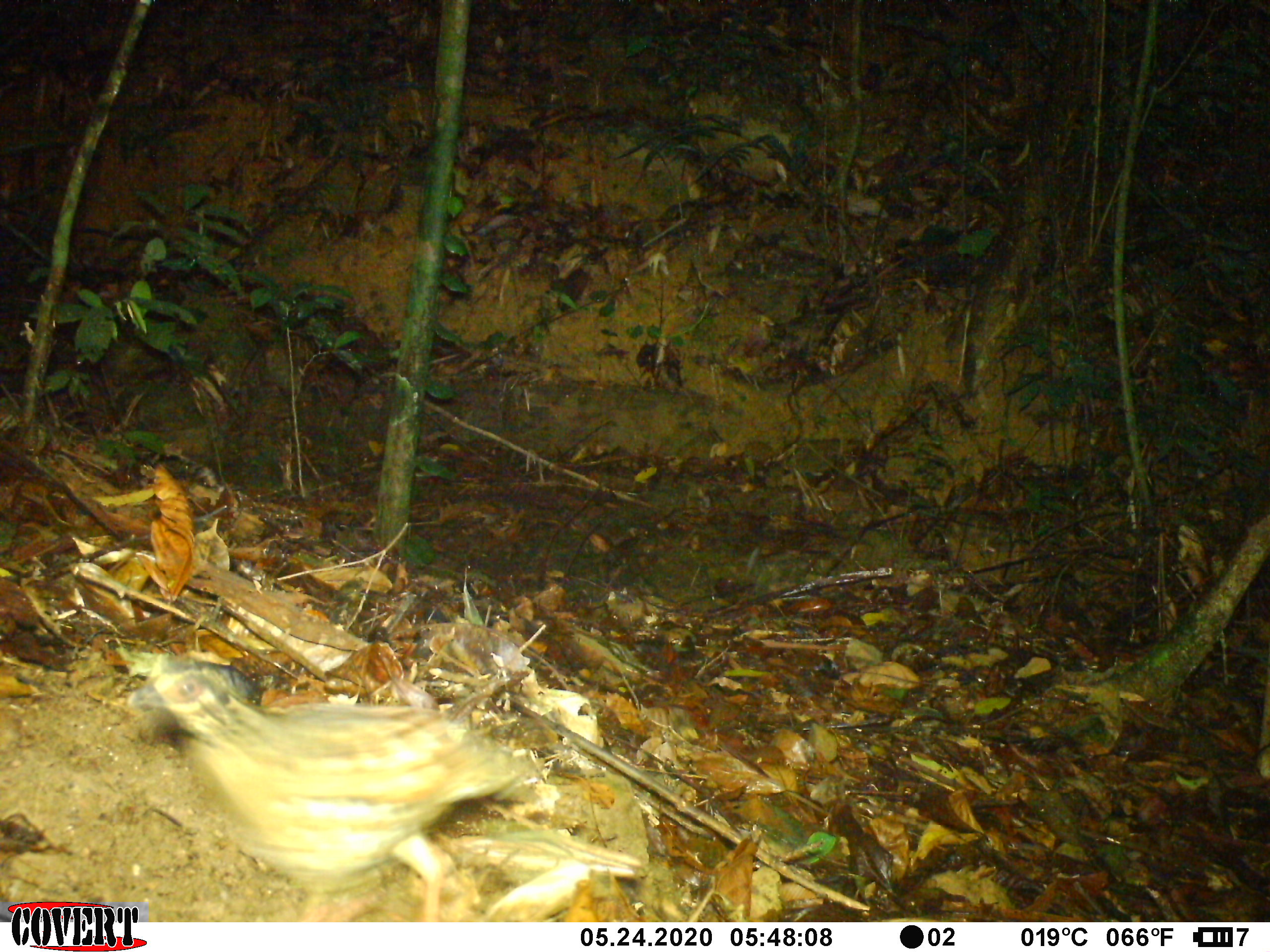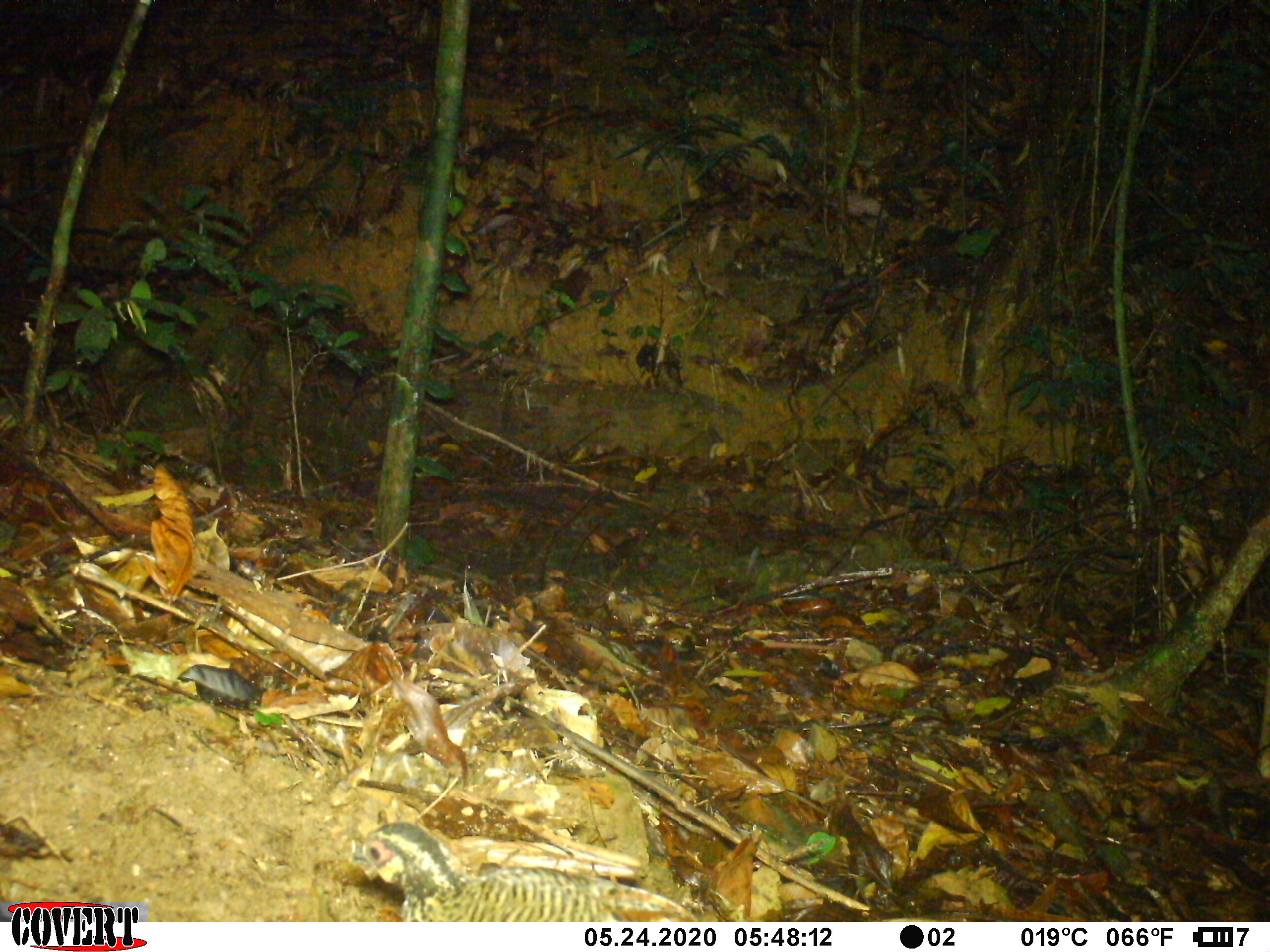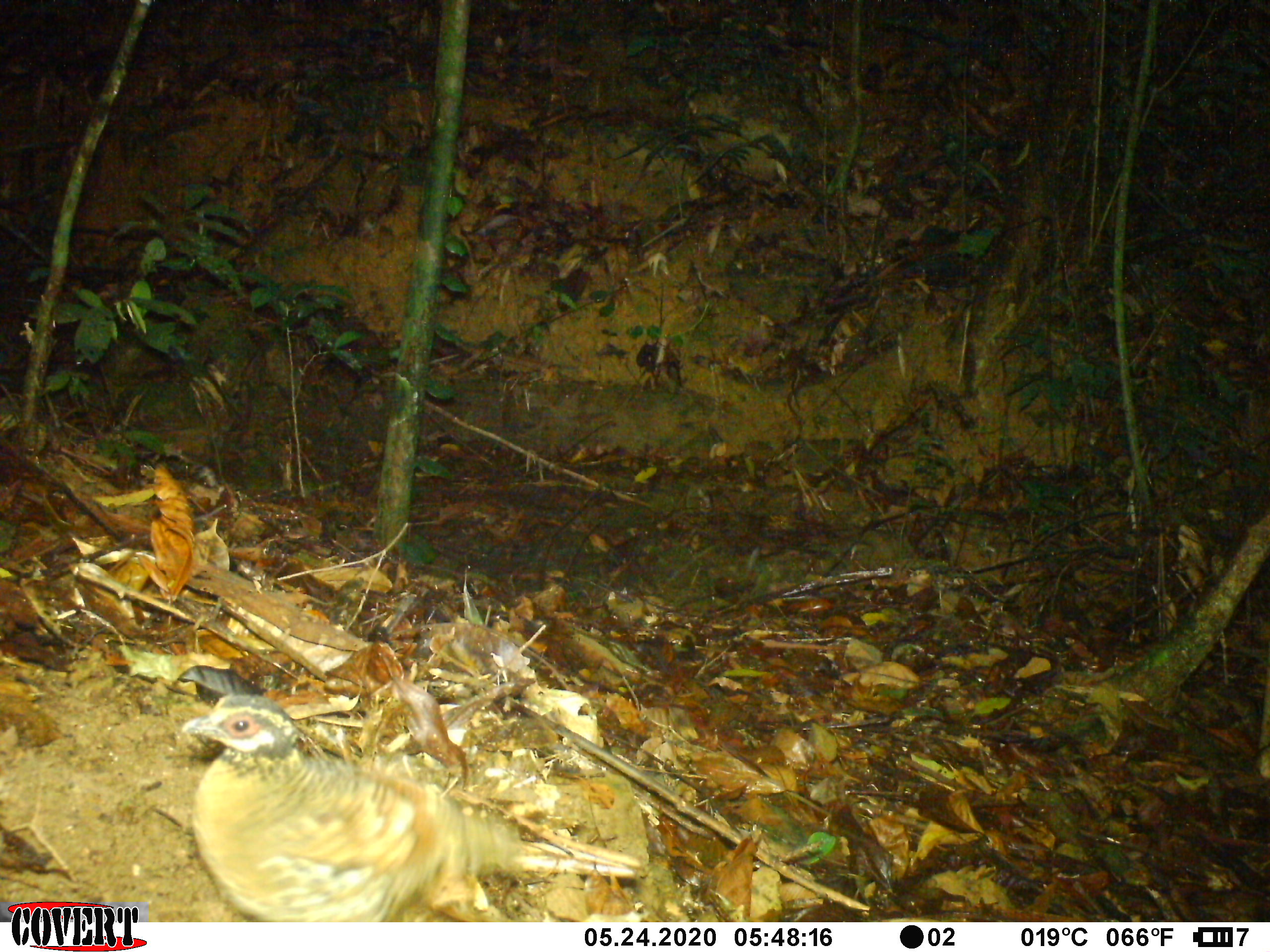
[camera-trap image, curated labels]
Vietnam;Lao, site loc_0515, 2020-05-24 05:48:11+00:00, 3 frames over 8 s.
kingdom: Animalia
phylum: Chordata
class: Aves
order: Galliformes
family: Phasianidae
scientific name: Phasianidae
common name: partridge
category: unidentified partridge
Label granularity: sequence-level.